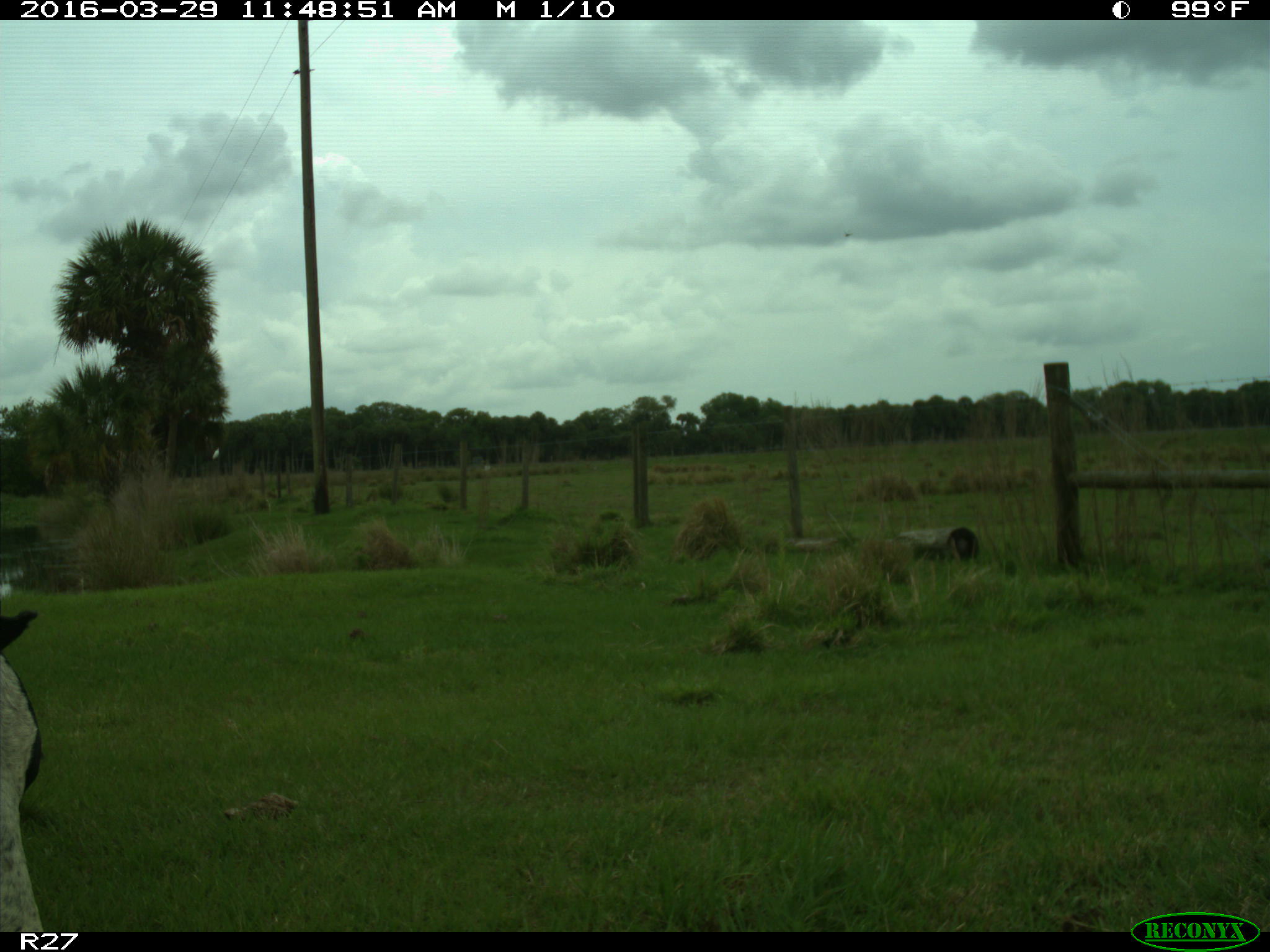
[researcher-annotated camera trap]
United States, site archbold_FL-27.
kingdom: Animalia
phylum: Chordata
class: Mammalia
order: Artiodactyla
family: Bovidae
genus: Bos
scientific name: Bos taurus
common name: domestic cow